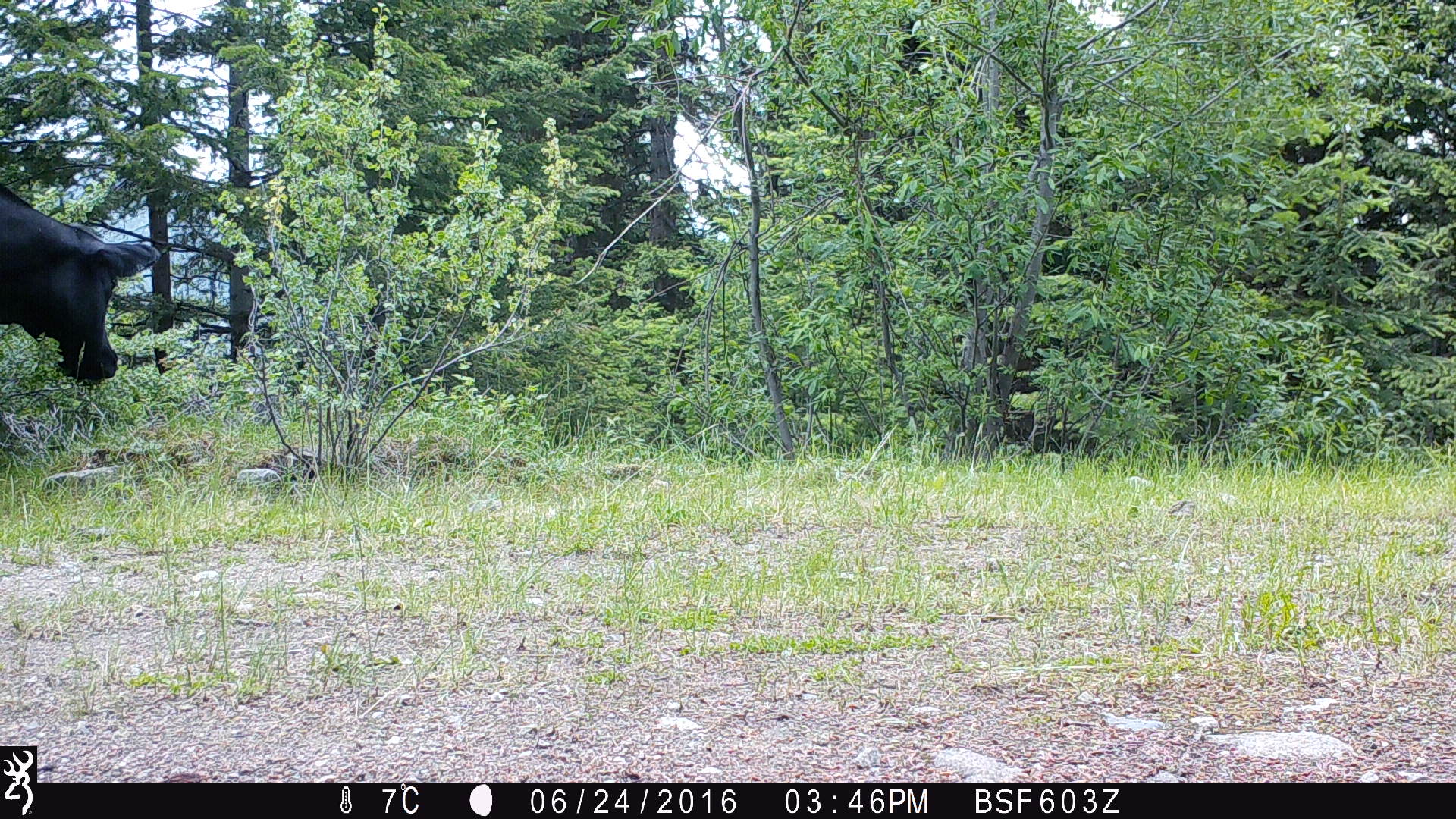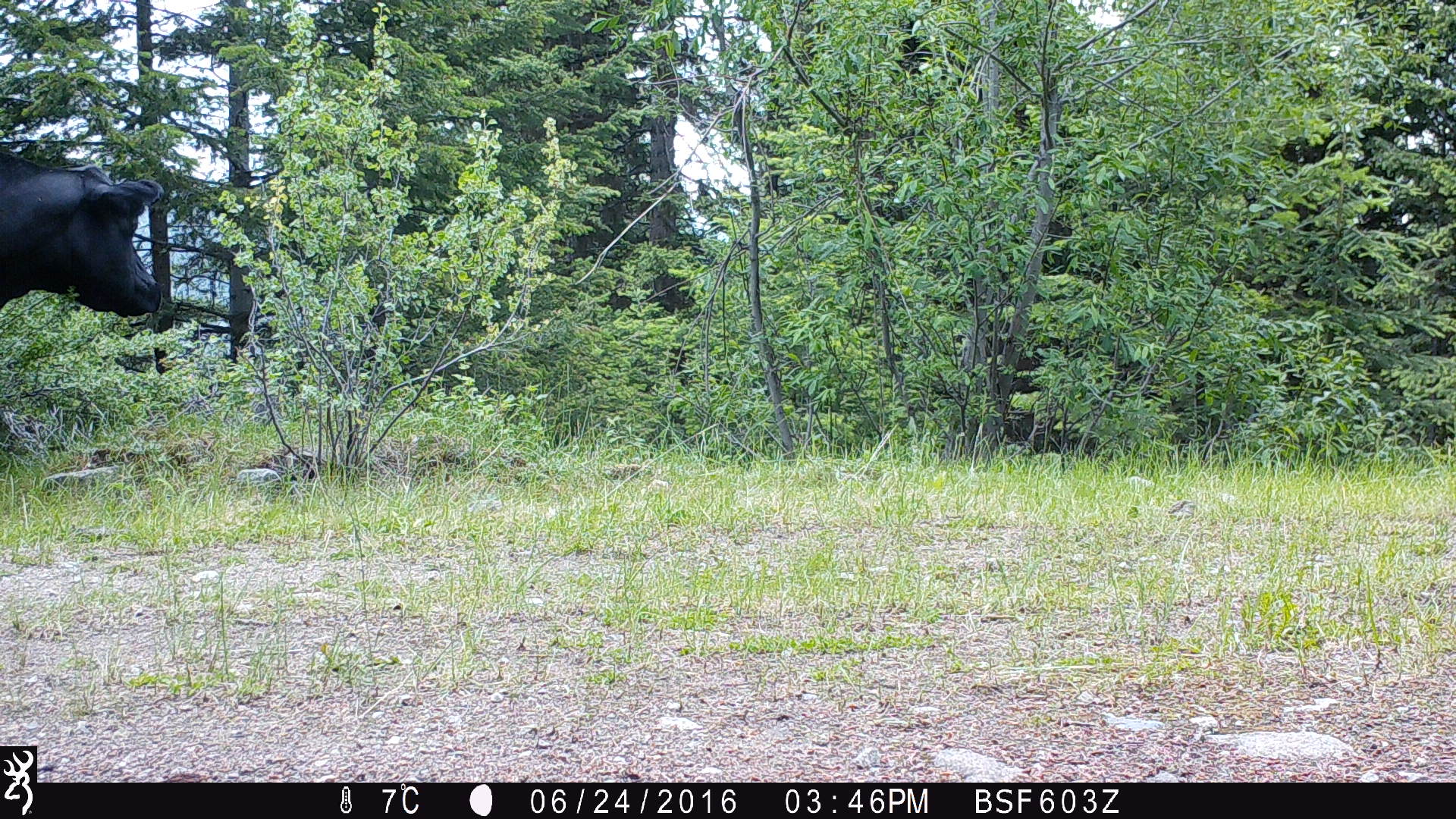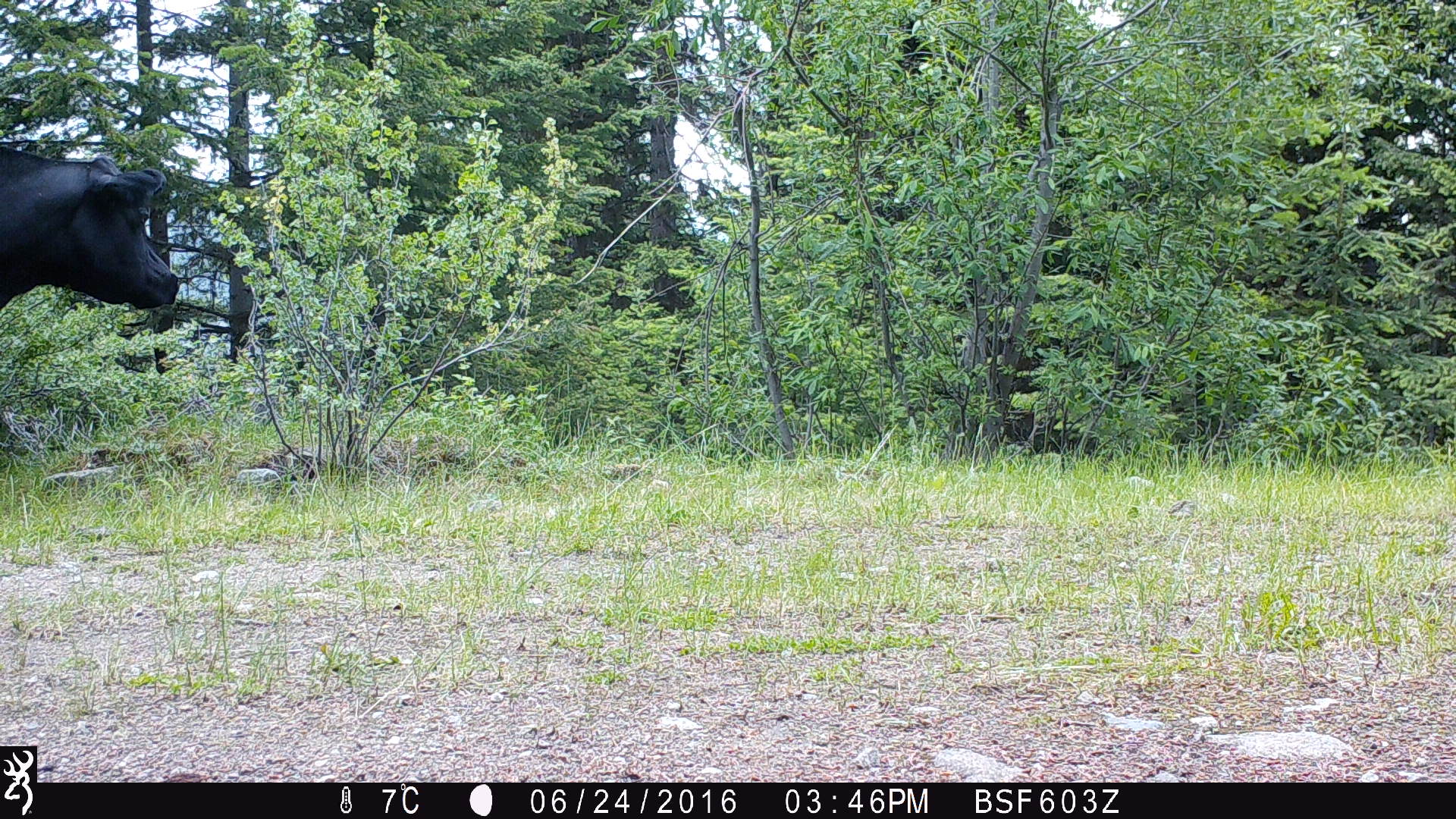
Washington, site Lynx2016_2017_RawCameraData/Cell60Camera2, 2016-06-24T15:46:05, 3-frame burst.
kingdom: Animalia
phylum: Chordata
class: Mammalia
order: Artiodactyla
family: Bovidae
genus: Bos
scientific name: Bos taurus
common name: domestic cattle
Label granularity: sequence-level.